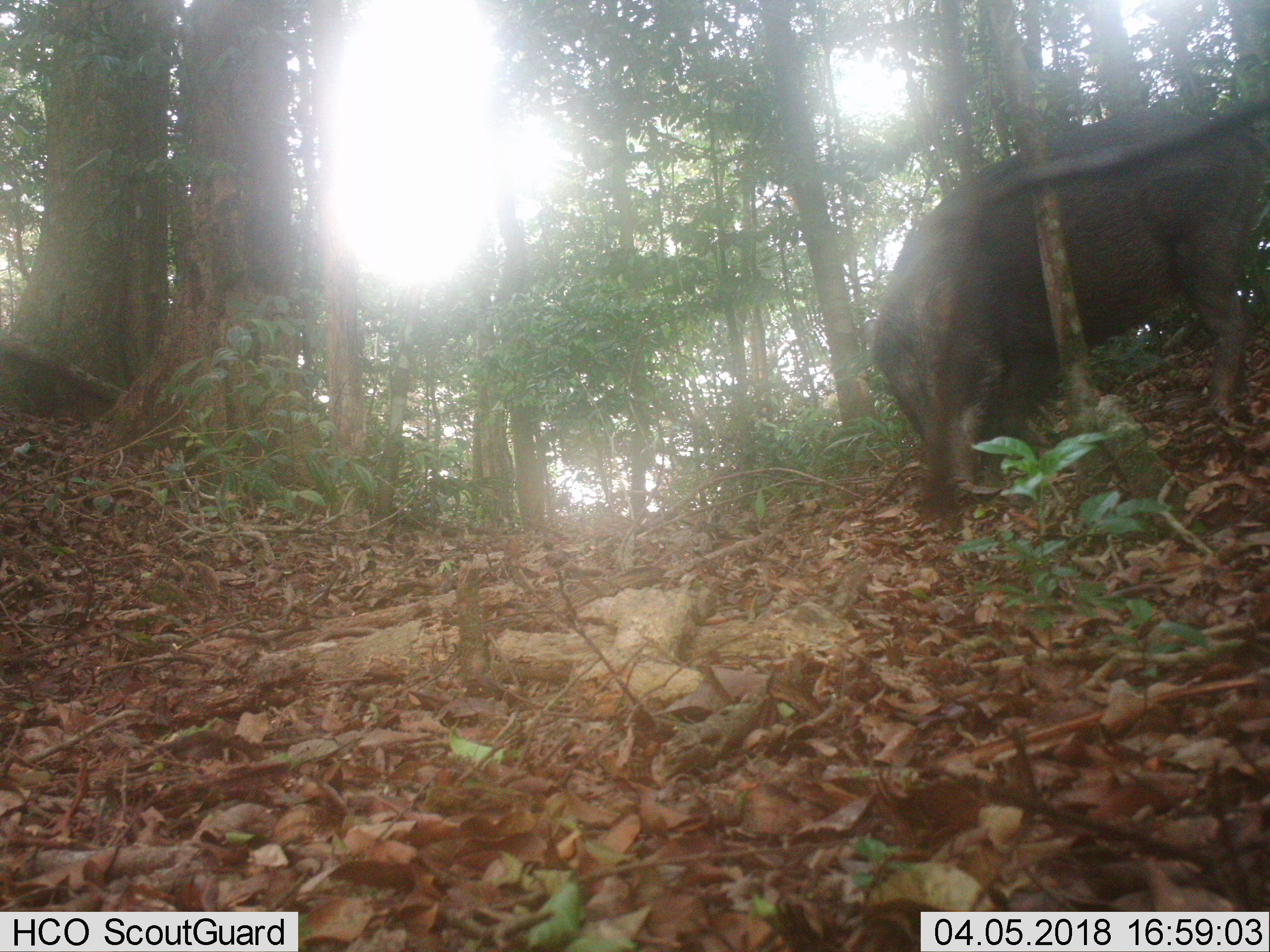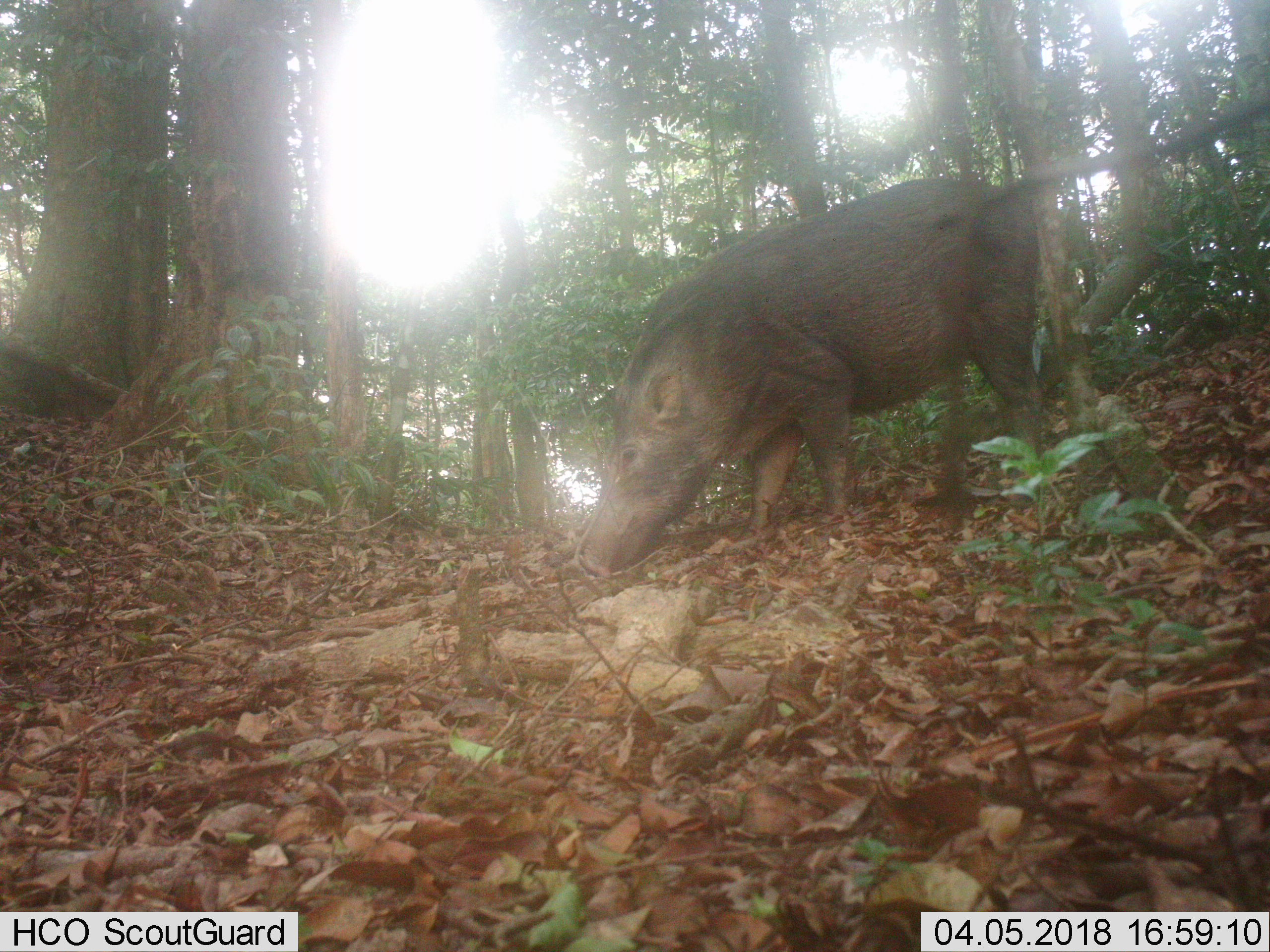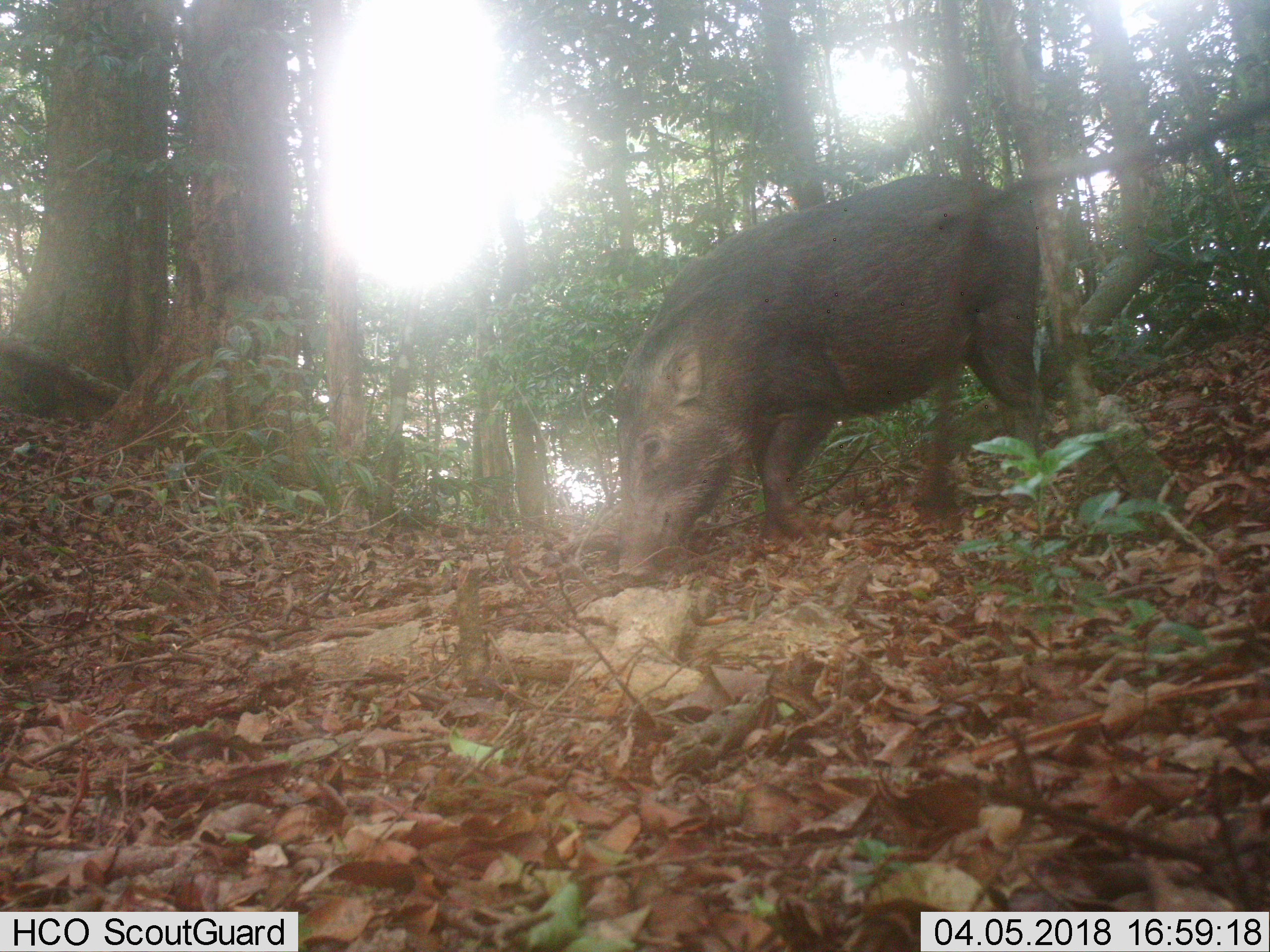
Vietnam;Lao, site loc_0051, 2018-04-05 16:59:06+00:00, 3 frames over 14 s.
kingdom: Animalia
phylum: Chordata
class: Mammalia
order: Artiodactyla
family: Suidae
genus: Sus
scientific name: Sus scrofa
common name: eurasian wild pig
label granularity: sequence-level